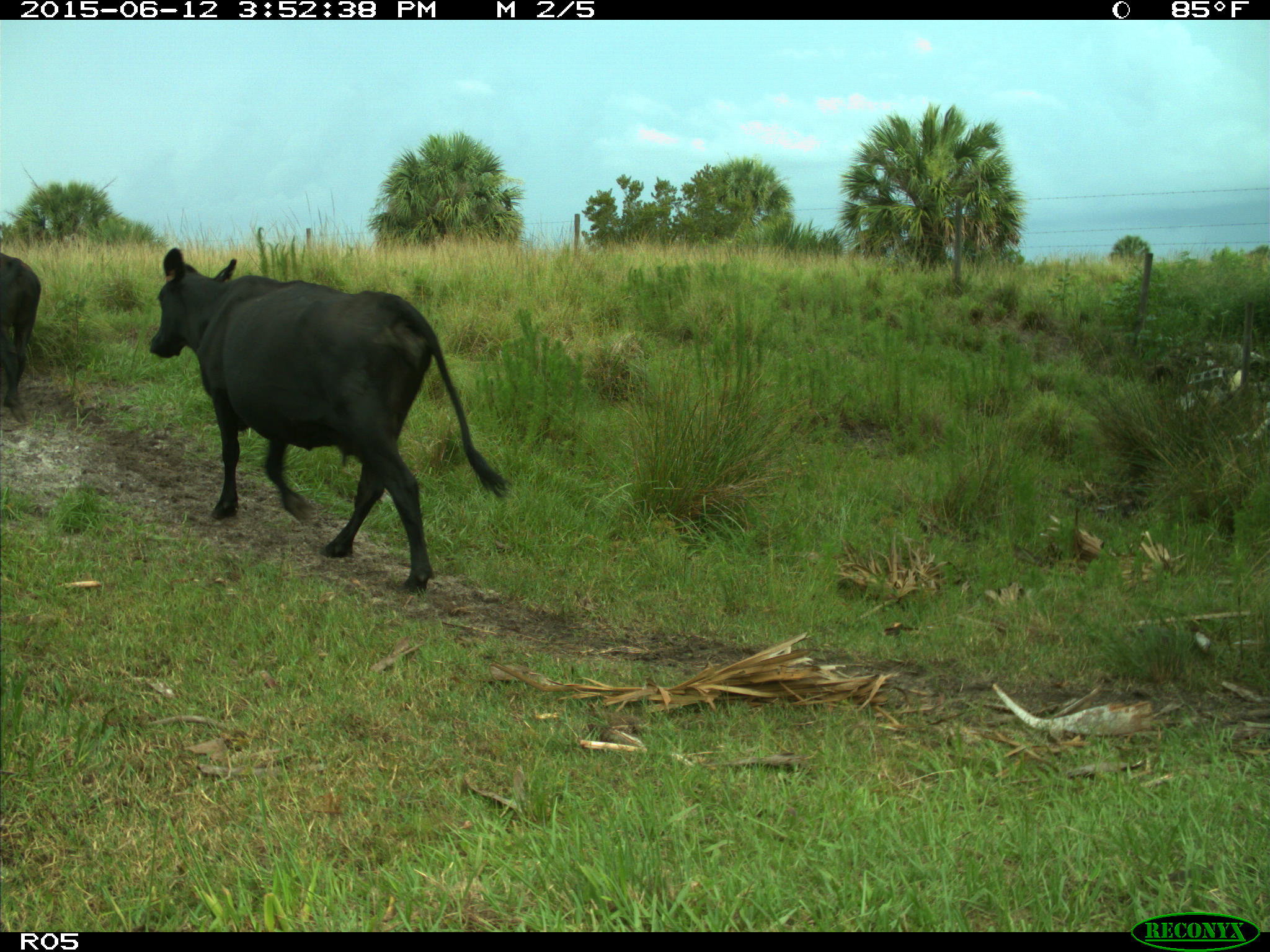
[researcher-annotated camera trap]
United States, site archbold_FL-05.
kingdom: Animalia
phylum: Chordata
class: Mammalia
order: Artiodactyla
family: Bovidae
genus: Bos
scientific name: Bos taurus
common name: domestic cow